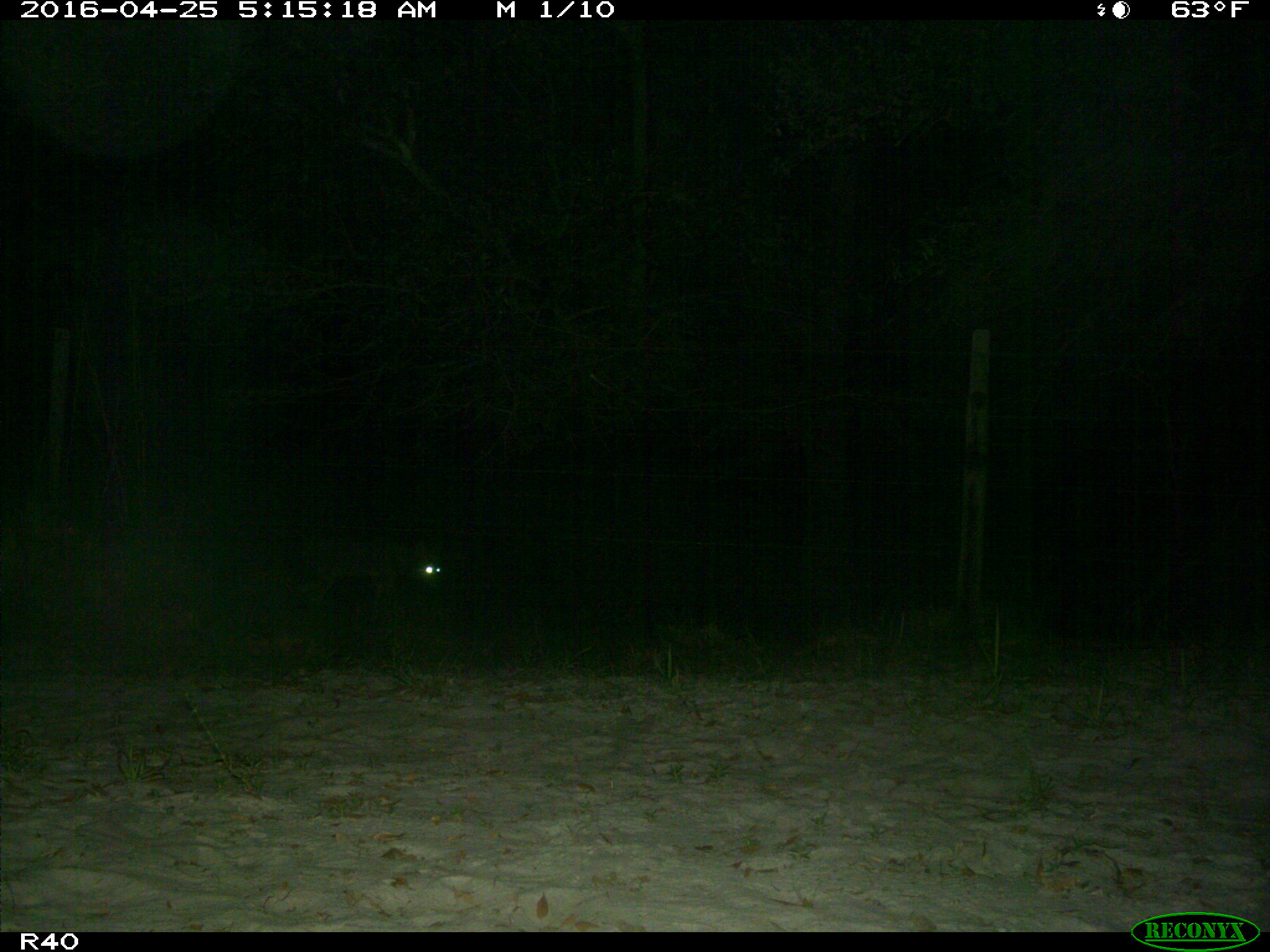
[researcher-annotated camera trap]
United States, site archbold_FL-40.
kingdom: Animalia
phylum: Chordata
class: Mammalia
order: Carnivora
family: Canidae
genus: Canis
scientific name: Canis latrans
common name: coyote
Canis latrans (coyote).